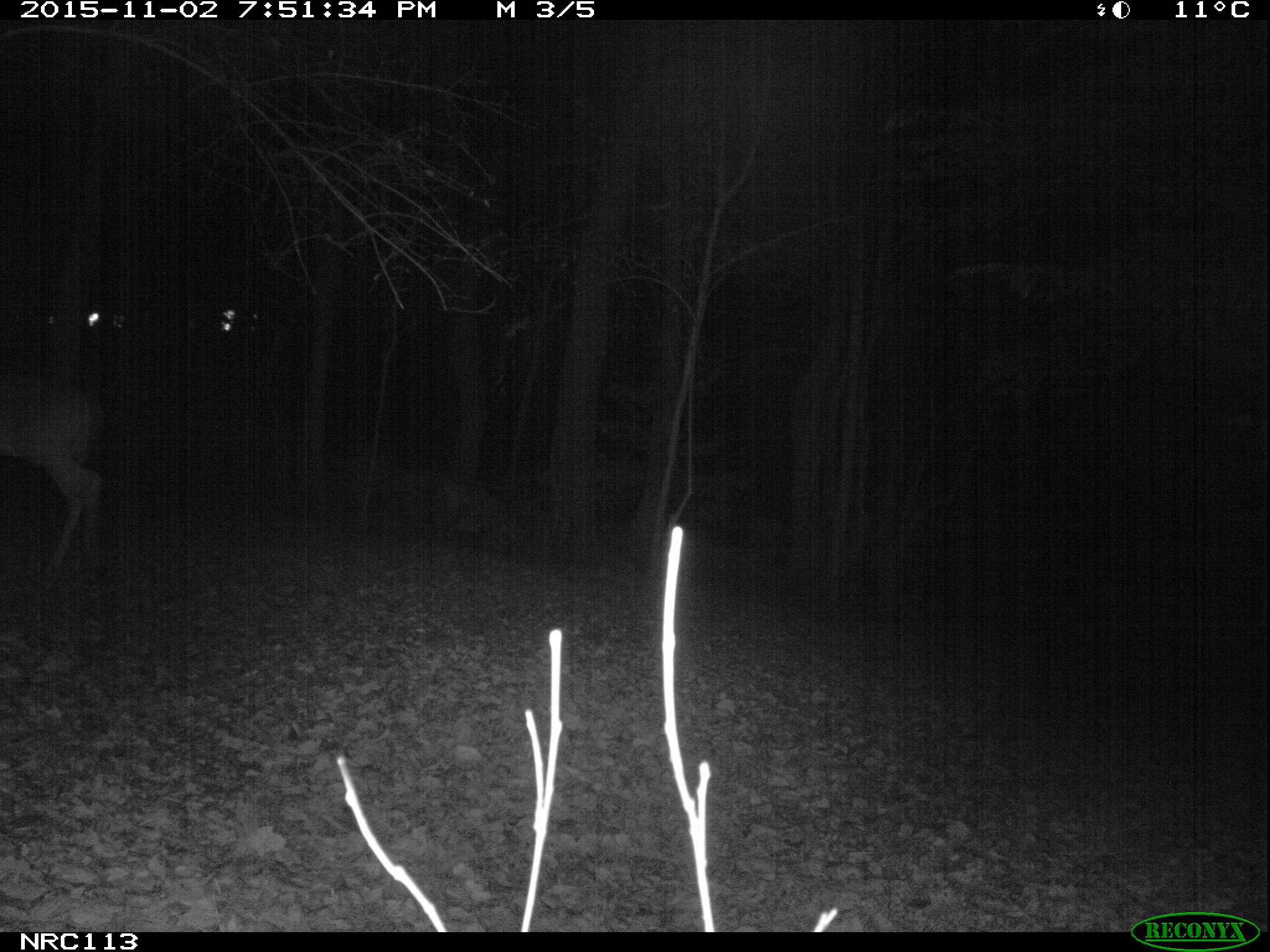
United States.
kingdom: Animalia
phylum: Chordata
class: Mammalia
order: Artiodactyla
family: Cervidae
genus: Odocoileus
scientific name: Odocoileus virginianus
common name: white-tailed deer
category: White Tailed Deer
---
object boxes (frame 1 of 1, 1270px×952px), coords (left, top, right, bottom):
White Tailed Deer: (0, 349, 124, 600)